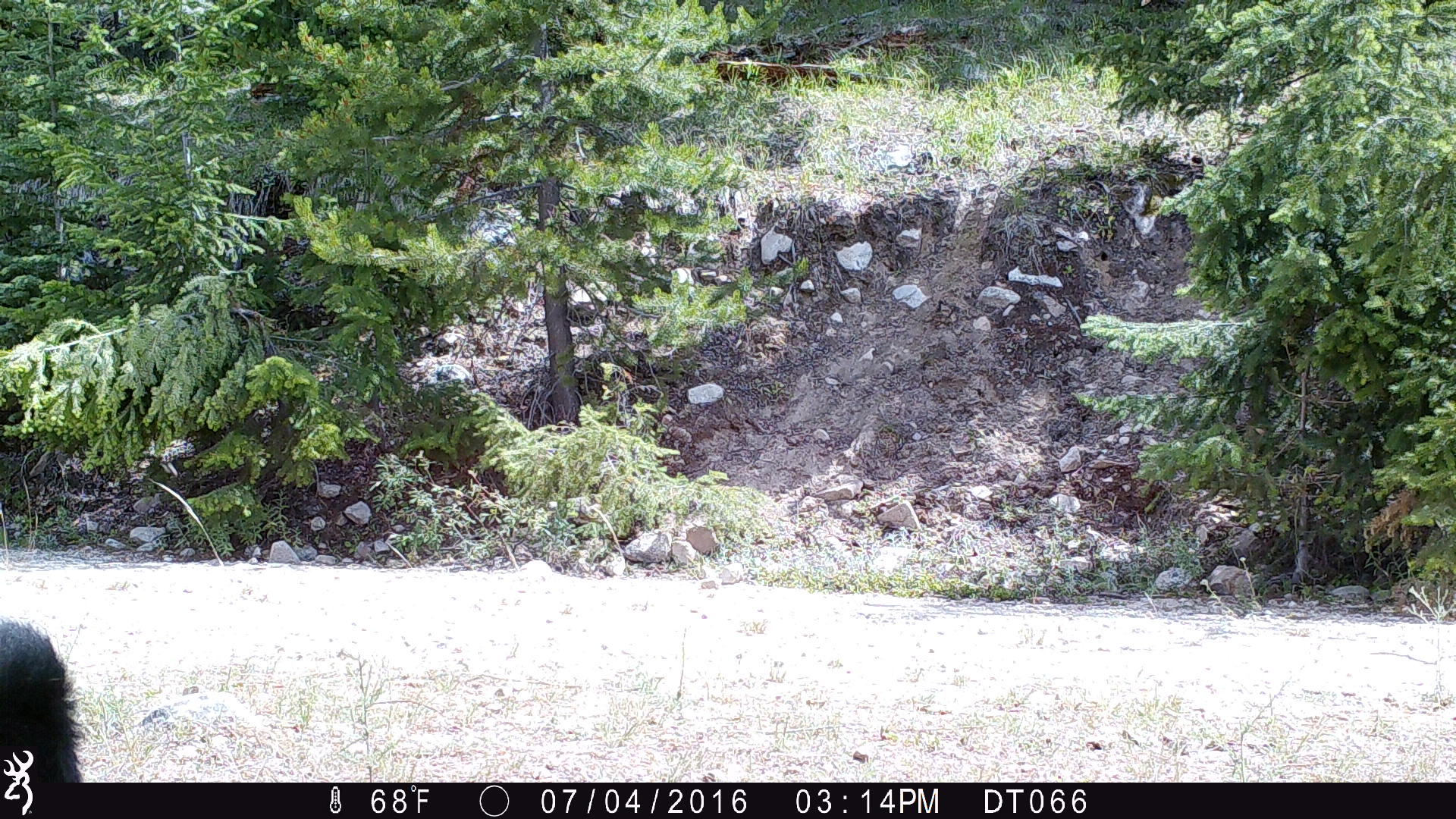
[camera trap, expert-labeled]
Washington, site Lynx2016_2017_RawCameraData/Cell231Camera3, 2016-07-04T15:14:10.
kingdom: Animalia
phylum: Chordata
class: Mammalia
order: Artiodactyla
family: Bovidae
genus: Bos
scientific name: Bos taurus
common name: domestic cattle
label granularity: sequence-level